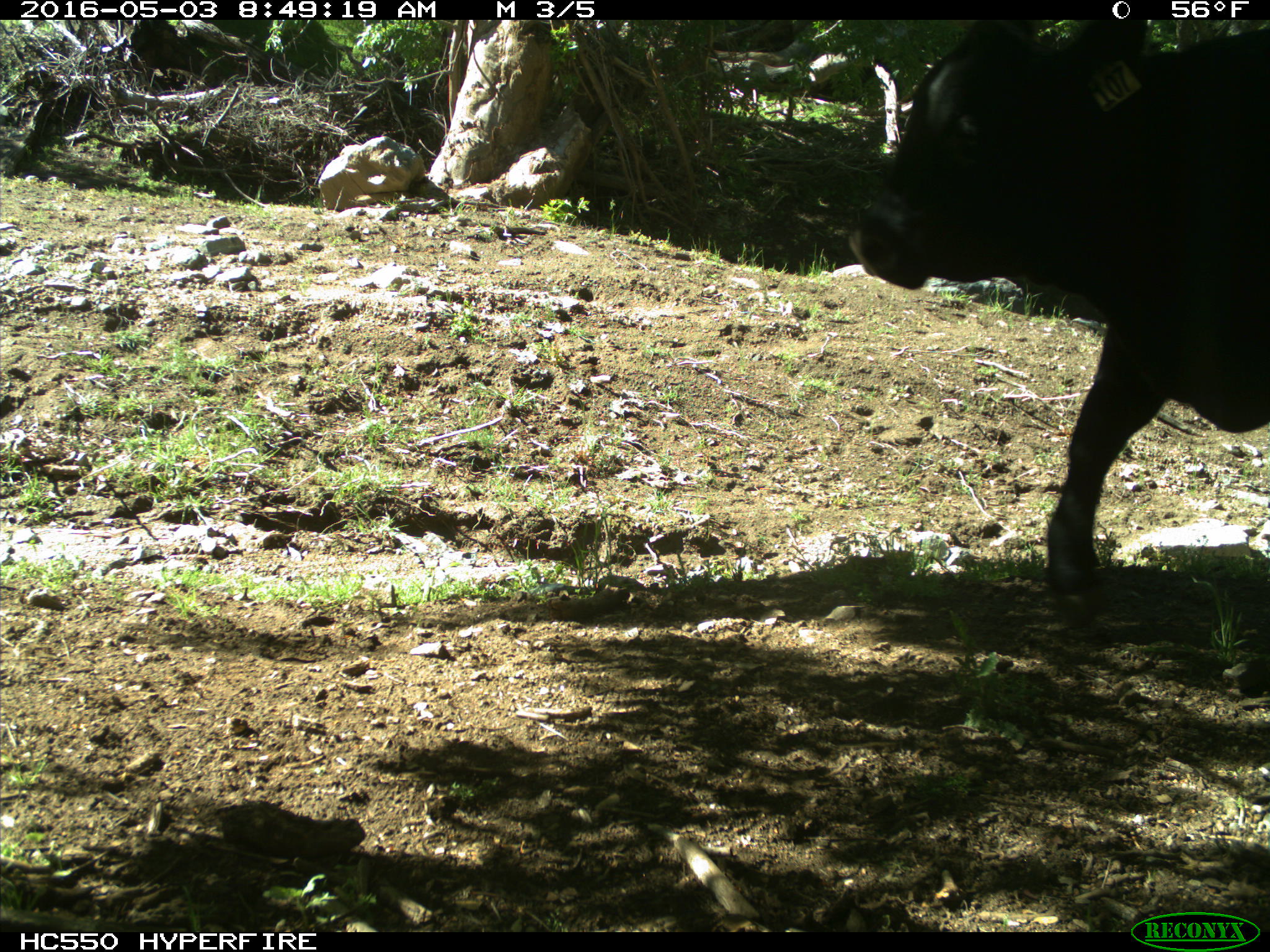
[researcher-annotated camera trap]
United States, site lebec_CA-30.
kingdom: Animalia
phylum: Chordata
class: Mammalia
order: Artiodactyla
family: Bovidae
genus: Bos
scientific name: Bos taurus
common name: domestic cow